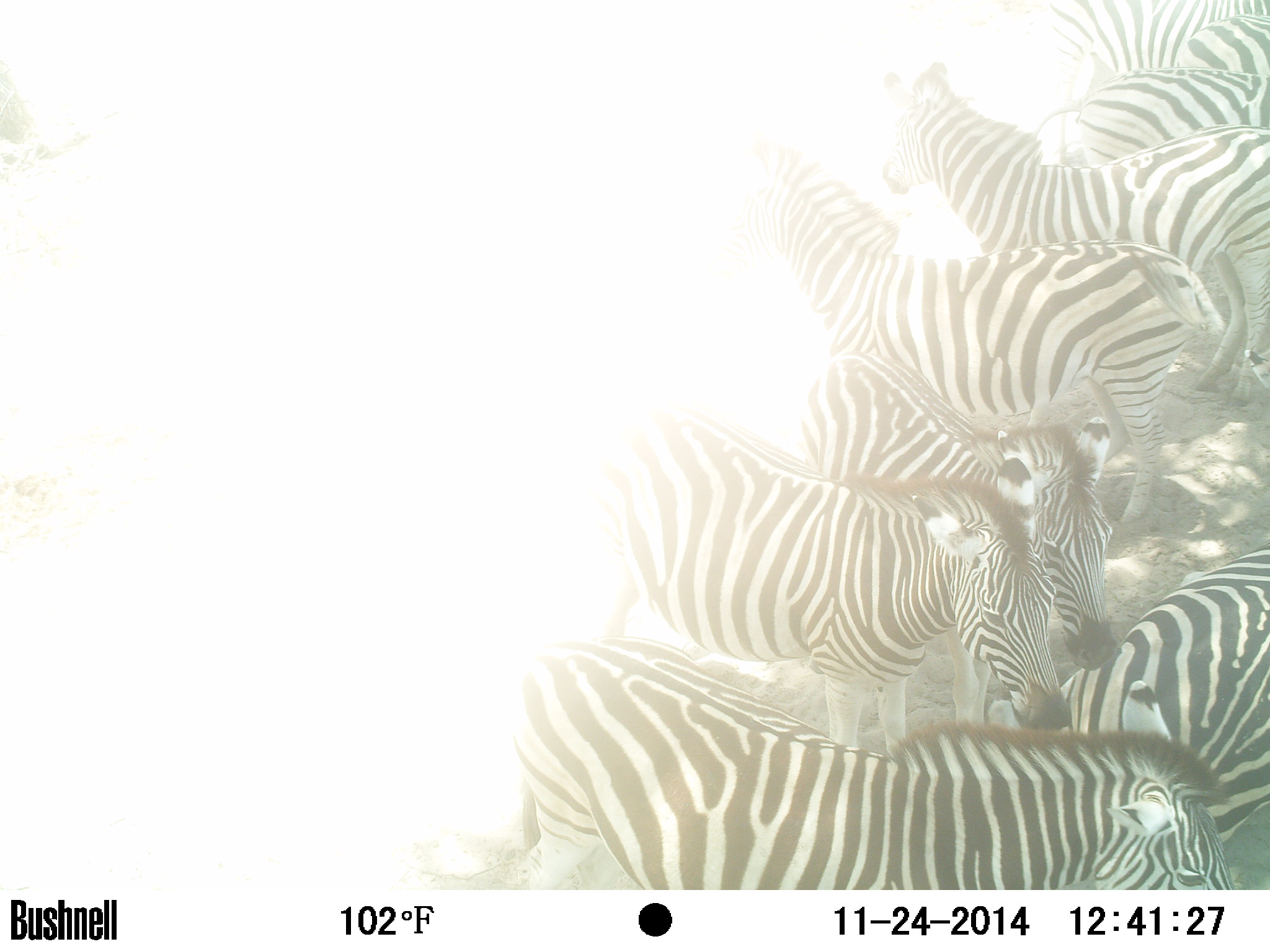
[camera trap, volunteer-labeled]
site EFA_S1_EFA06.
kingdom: Animalia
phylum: Chordata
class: Mammalia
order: Perissodactyla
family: Equidae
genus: Equus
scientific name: Equus quagga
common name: plains zebra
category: zebraplains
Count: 9.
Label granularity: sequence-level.